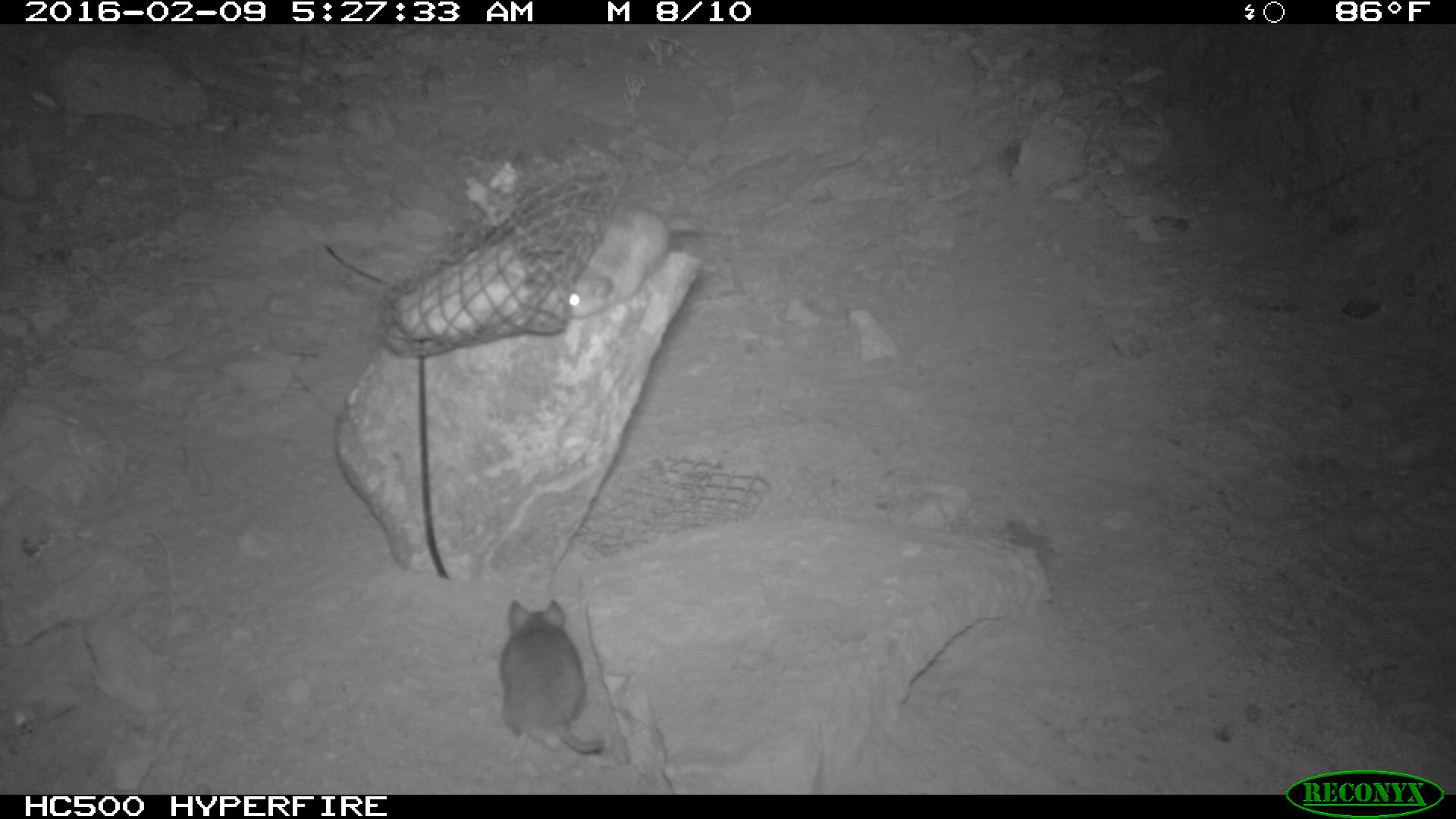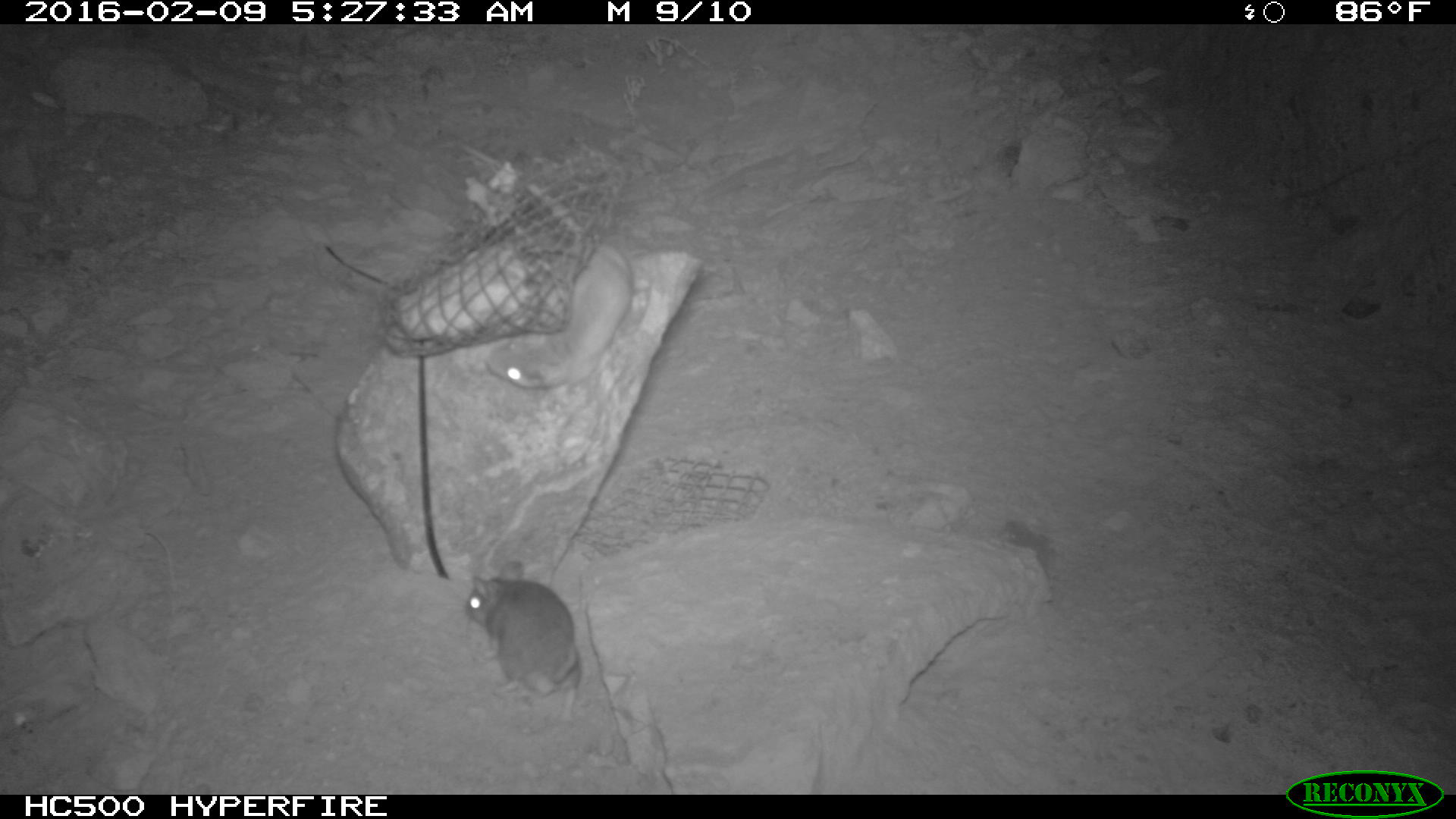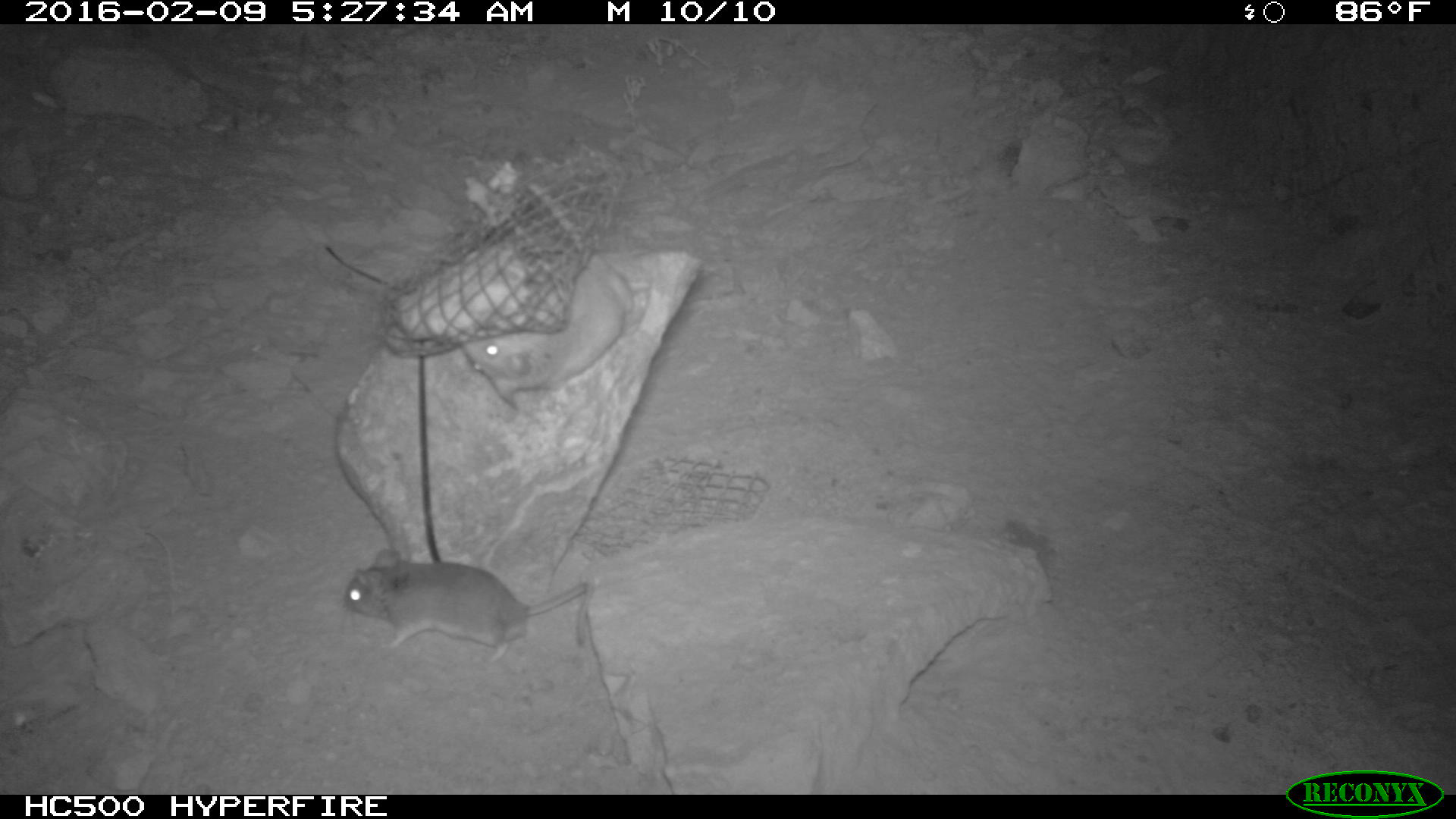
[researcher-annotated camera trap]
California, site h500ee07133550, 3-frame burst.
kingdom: Animalia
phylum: Chordata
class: Mammalia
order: Rodentia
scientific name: Rodentia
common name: rodent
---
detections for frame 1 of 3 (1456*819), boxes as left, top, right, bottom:
rodent: 561, 204, 711, 316; 496, 599, 604, 753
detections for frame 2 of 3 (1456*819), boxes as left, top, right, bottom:
rodent: 455, 143, 634, 388; 463, 558, 583, 723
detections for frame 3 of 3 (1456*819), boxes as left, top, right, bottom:
rodent: 340, 549, 595, 661; 462, 252, 636, 411